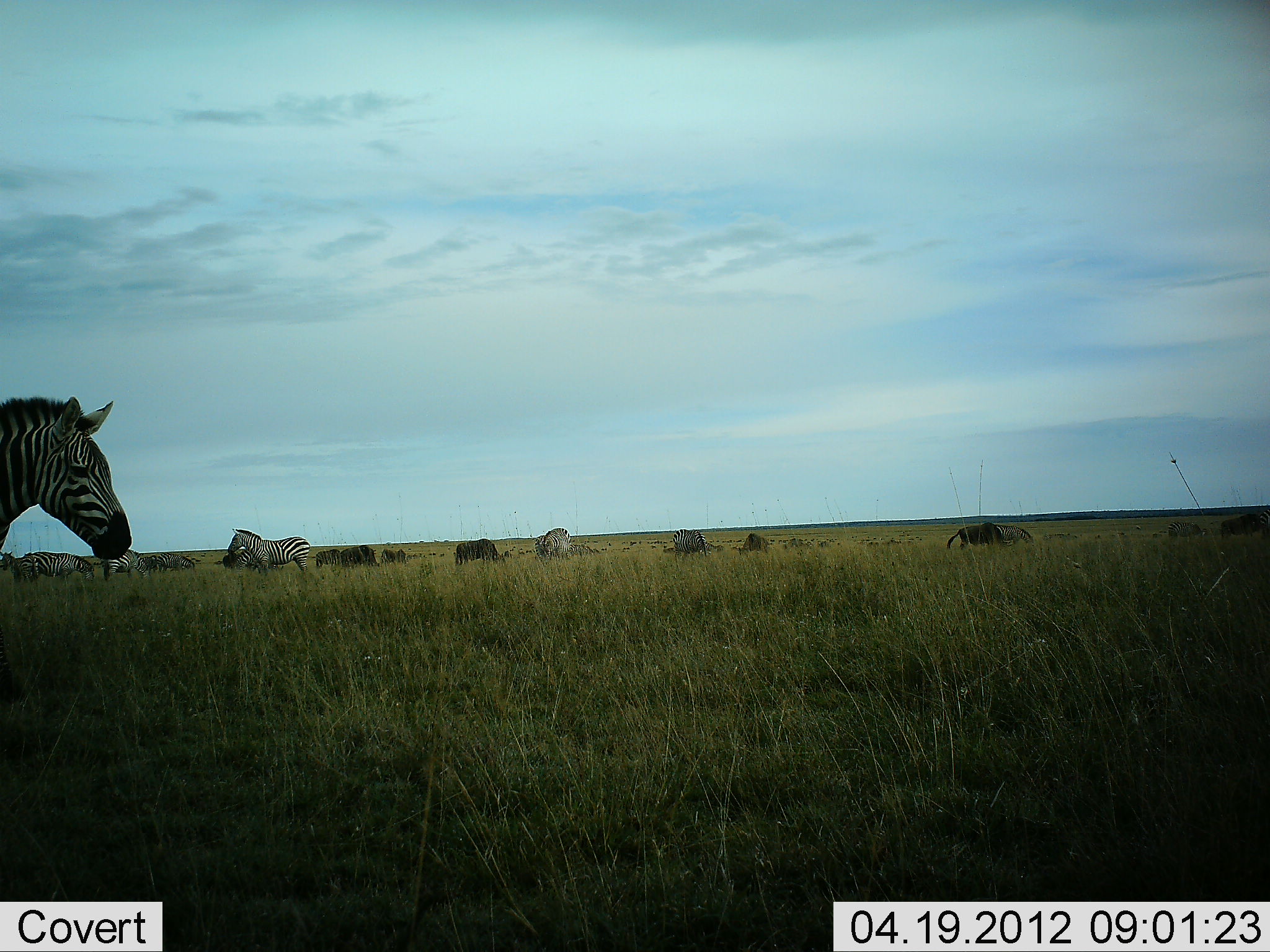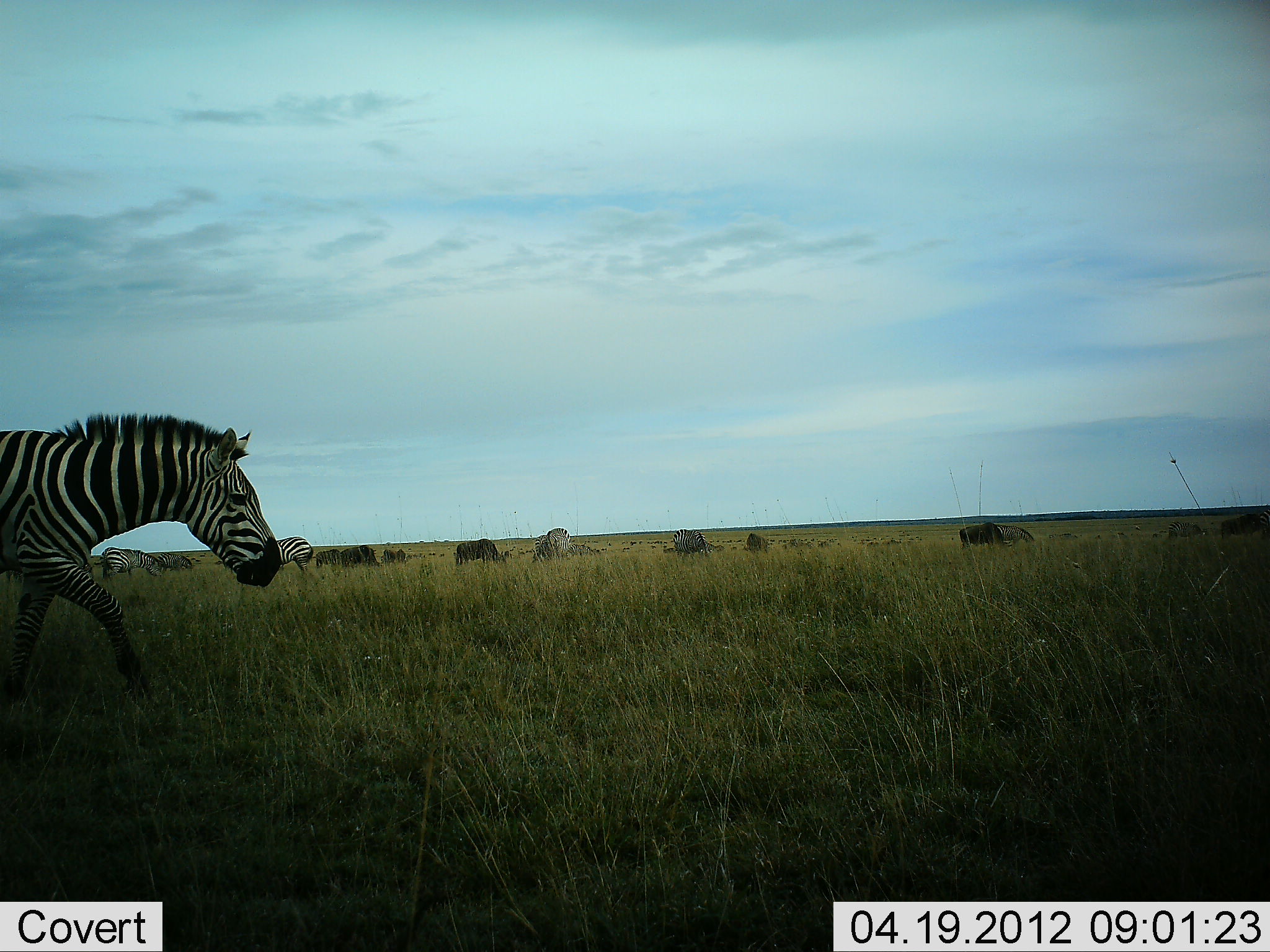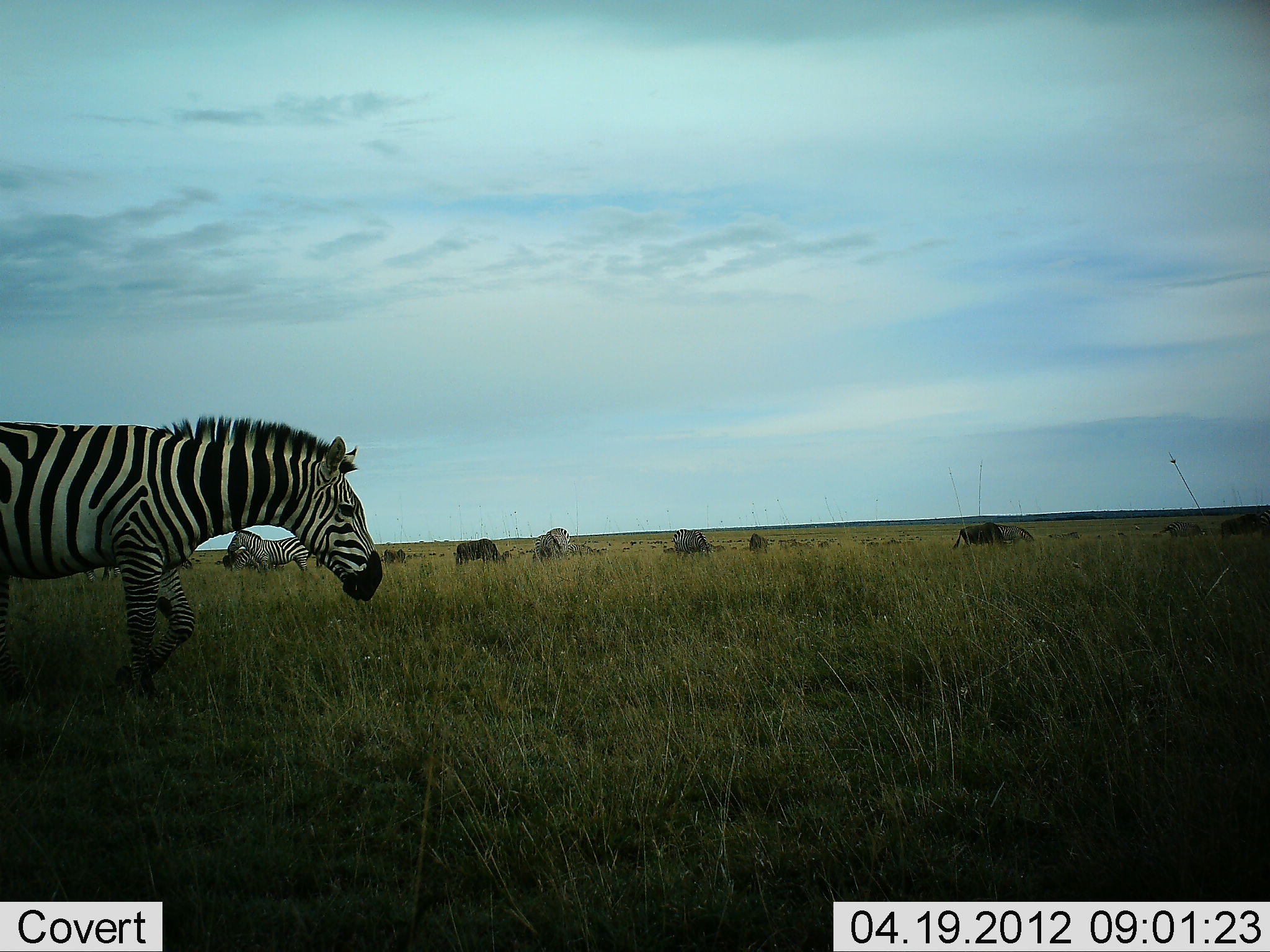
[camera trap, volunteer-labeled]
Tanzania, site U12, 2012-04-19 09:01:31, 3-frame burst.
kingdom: Animalia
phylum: Chordata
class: Mammalia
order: Artiodactyla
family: Bovidae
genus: Connochaetes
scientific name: Connochaetes taurinus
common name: blue wildebeest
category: wildebeest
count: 8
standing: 54%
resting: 0%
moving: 23%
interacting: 0%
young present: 8%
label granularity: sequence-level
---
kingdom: Animalia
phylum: Chordata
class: Mammalia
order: Perissodactyla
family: Equidae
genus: Equus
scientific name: Equus quagga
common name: plains zebra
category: zebra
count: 5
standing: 65%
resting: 0%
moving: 90%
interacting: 0%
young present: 0%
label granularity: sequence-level